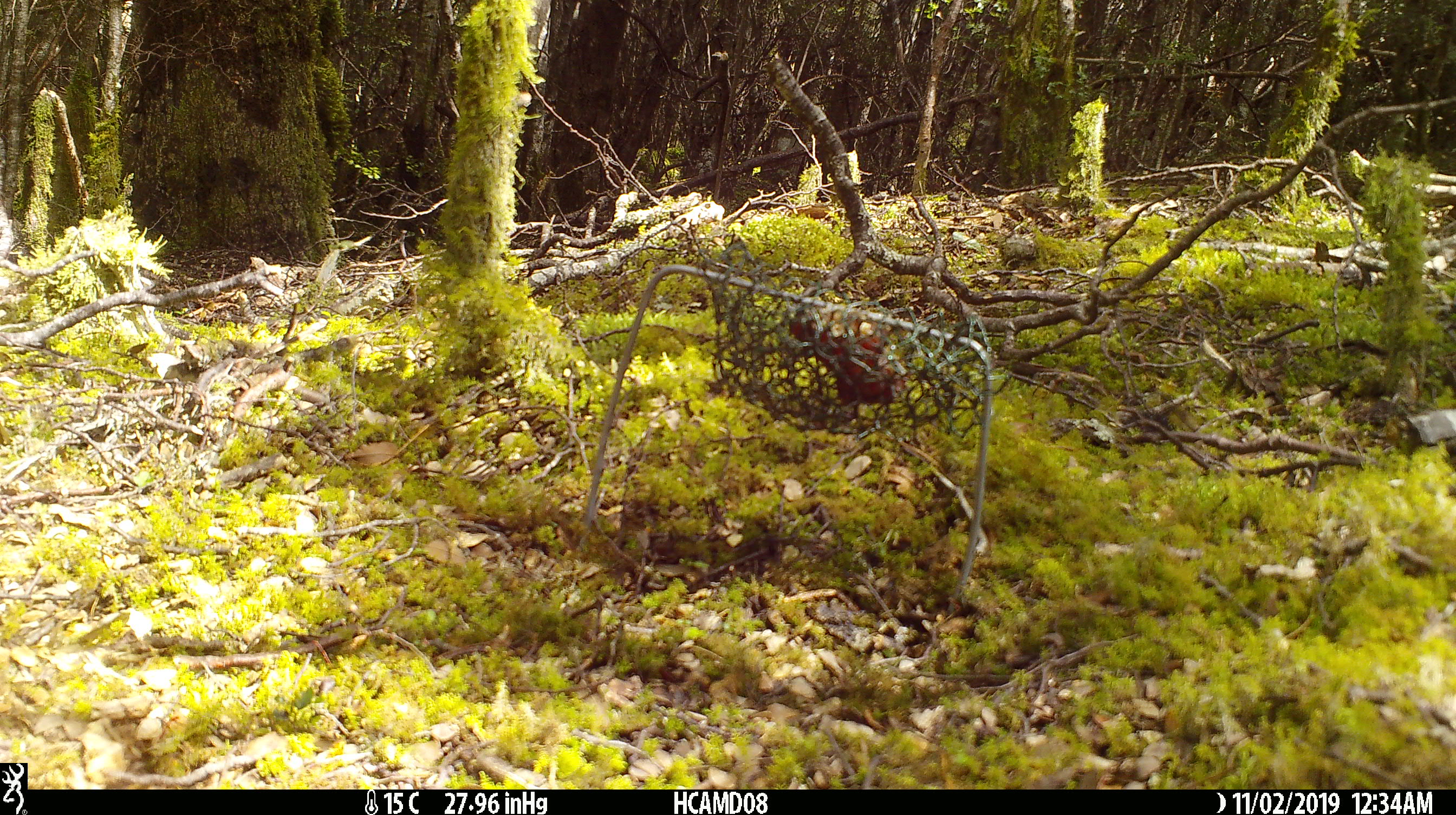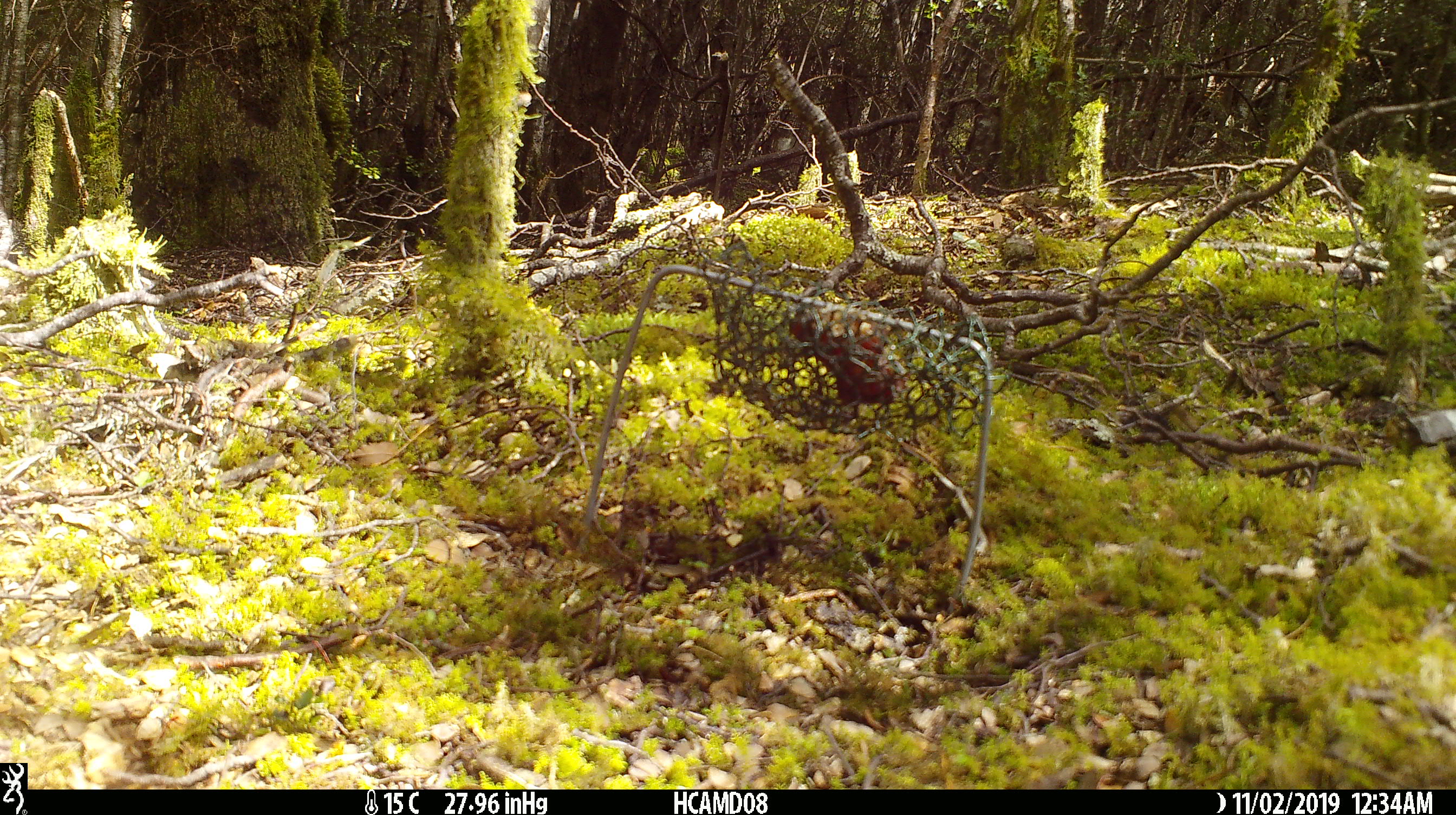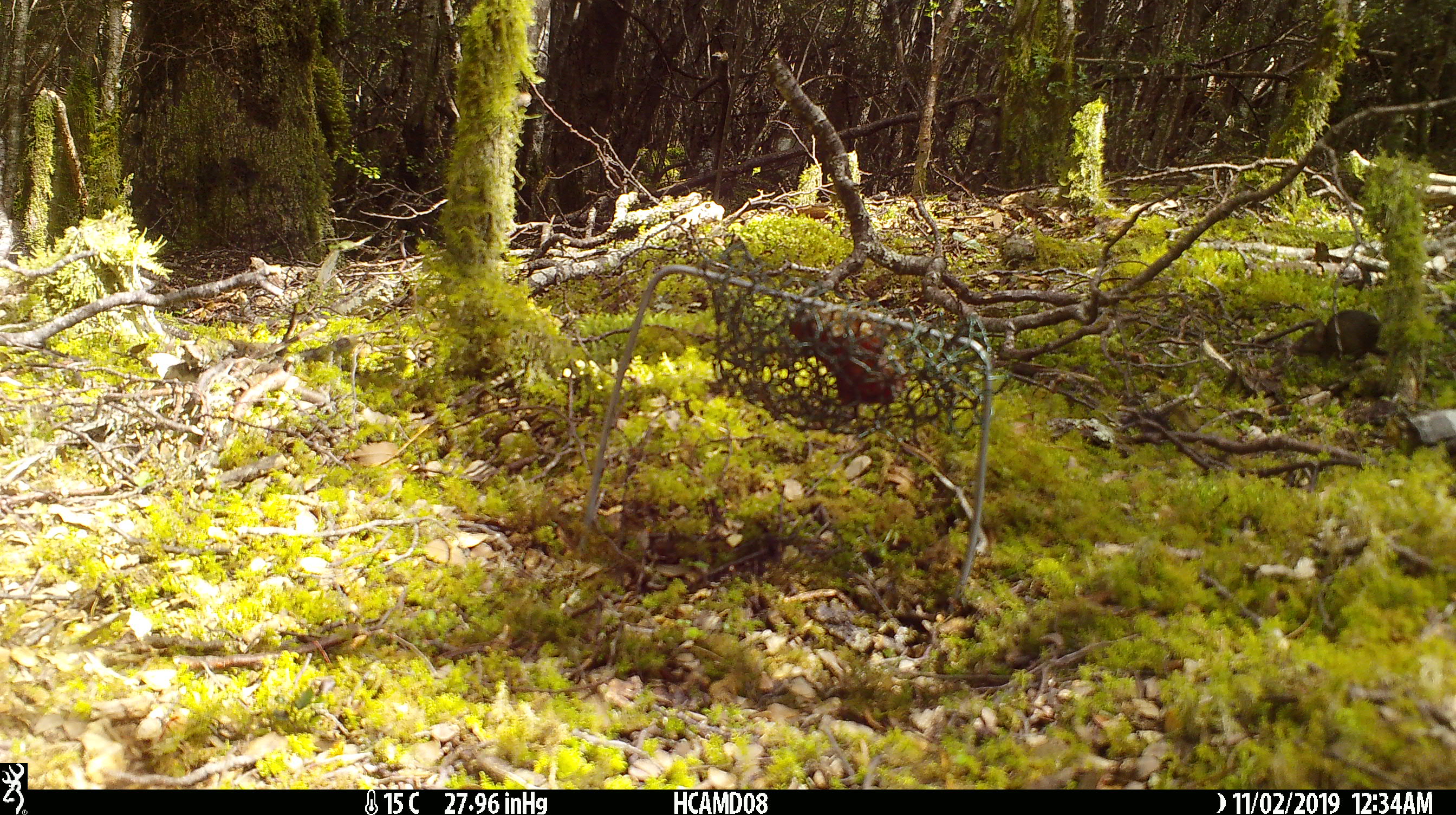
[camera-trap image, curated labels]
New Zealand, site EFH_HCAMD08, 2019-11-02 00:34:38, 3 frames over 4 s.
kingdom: Animalia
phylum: Chordata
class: Mammalia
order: Rodentia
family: Muridae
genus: Mus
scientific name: Mus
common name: mouse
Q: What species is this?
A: Mouse (Mus).